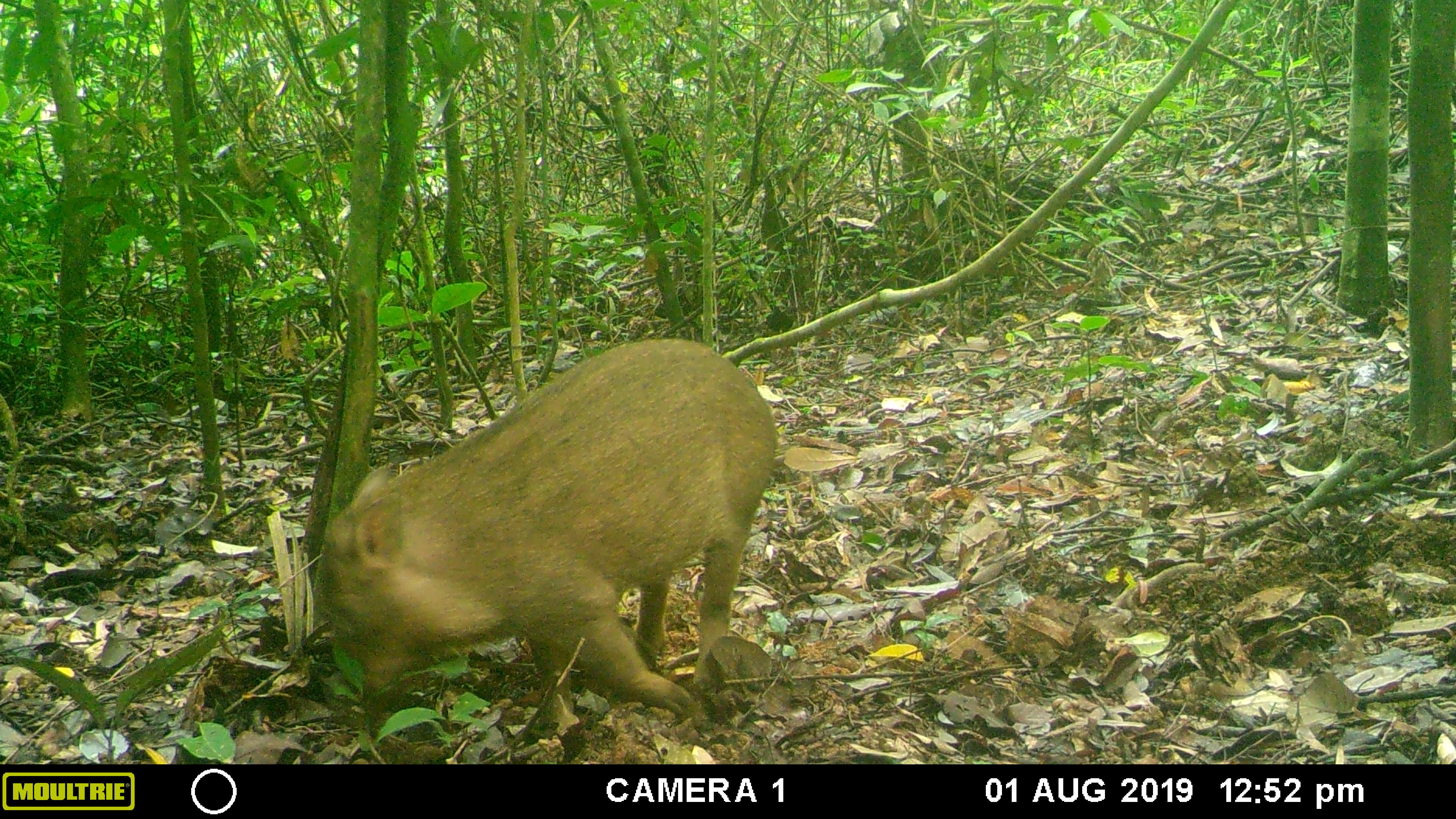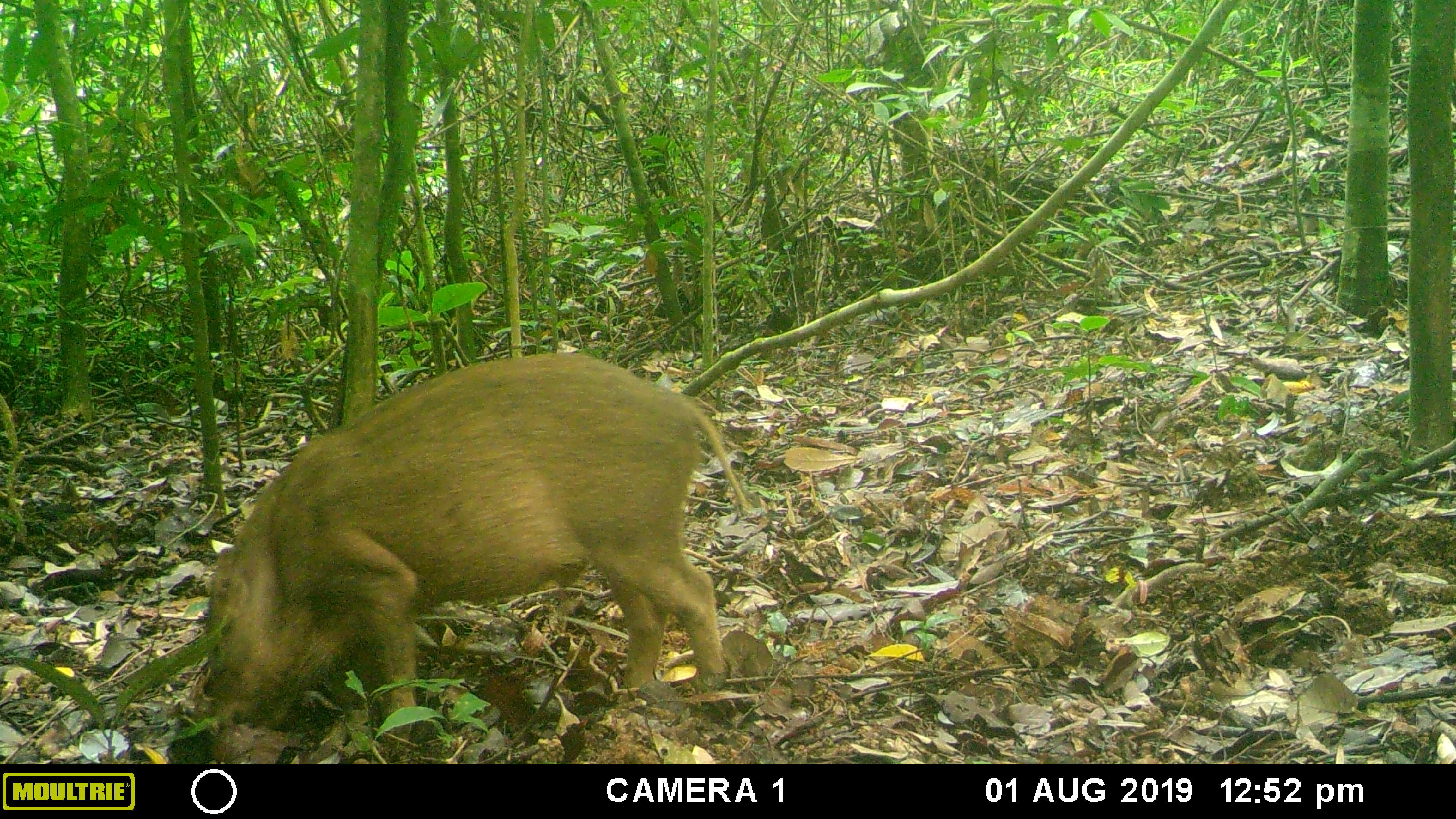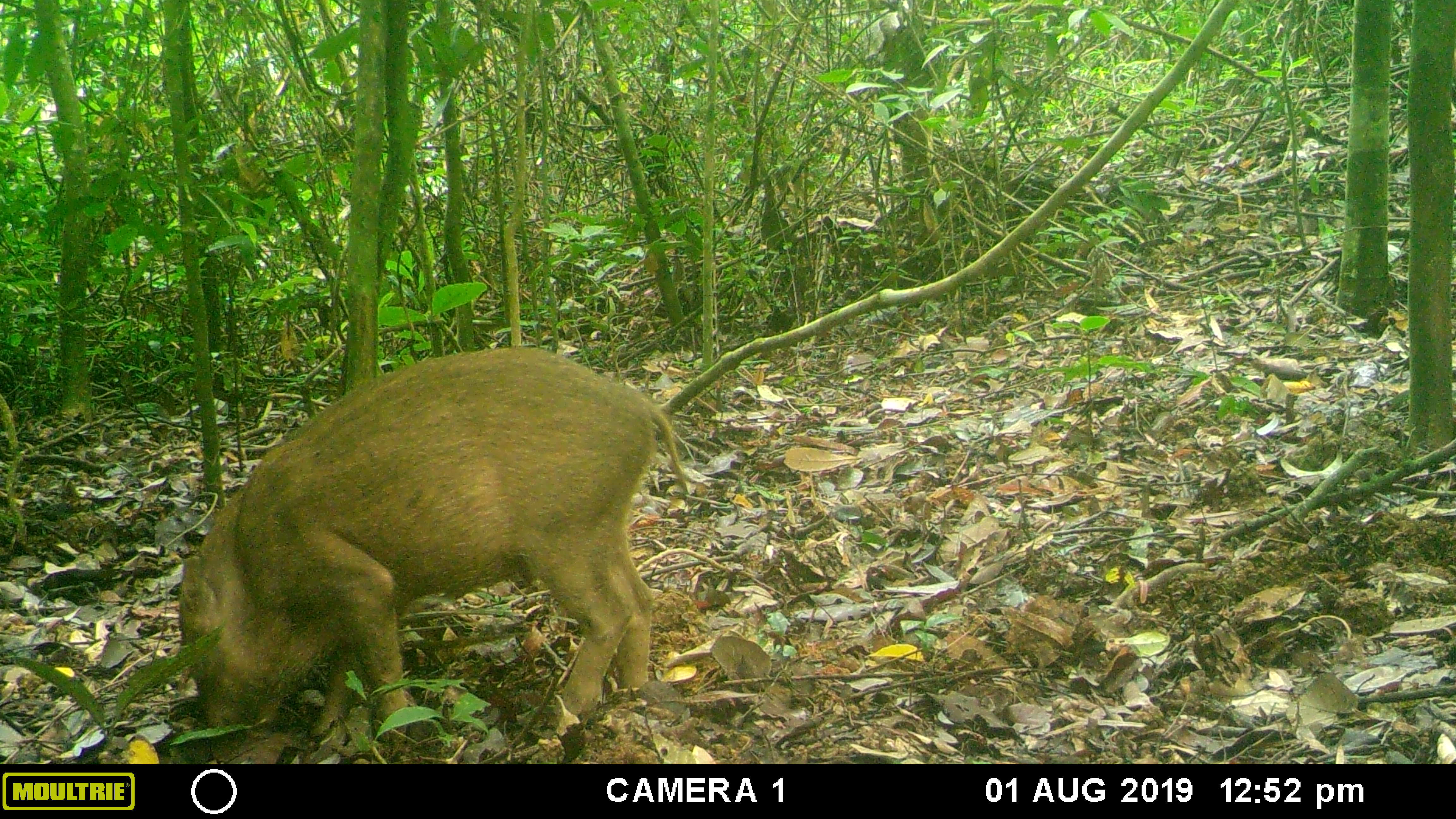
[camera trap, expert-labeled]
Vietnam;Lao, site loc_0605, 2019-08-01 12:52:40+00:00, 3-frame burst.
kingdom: Animalia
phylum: Chordata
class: Mammalia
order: Artiodactyla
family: Suidae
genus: Sus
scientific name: Sus scrofa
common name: eurasian wild pig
Eurasian wild pig (Sus scrofa). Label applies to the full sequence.